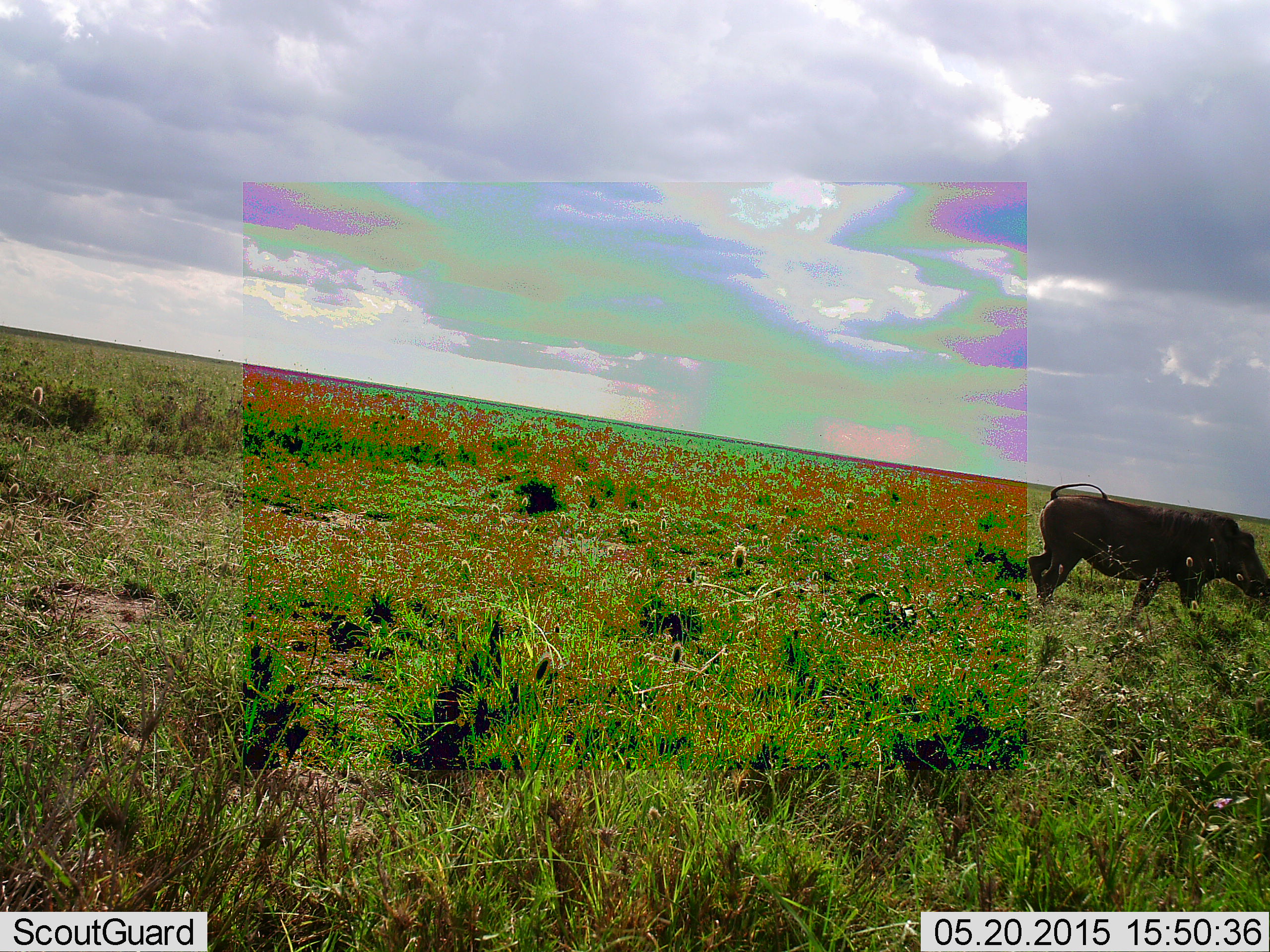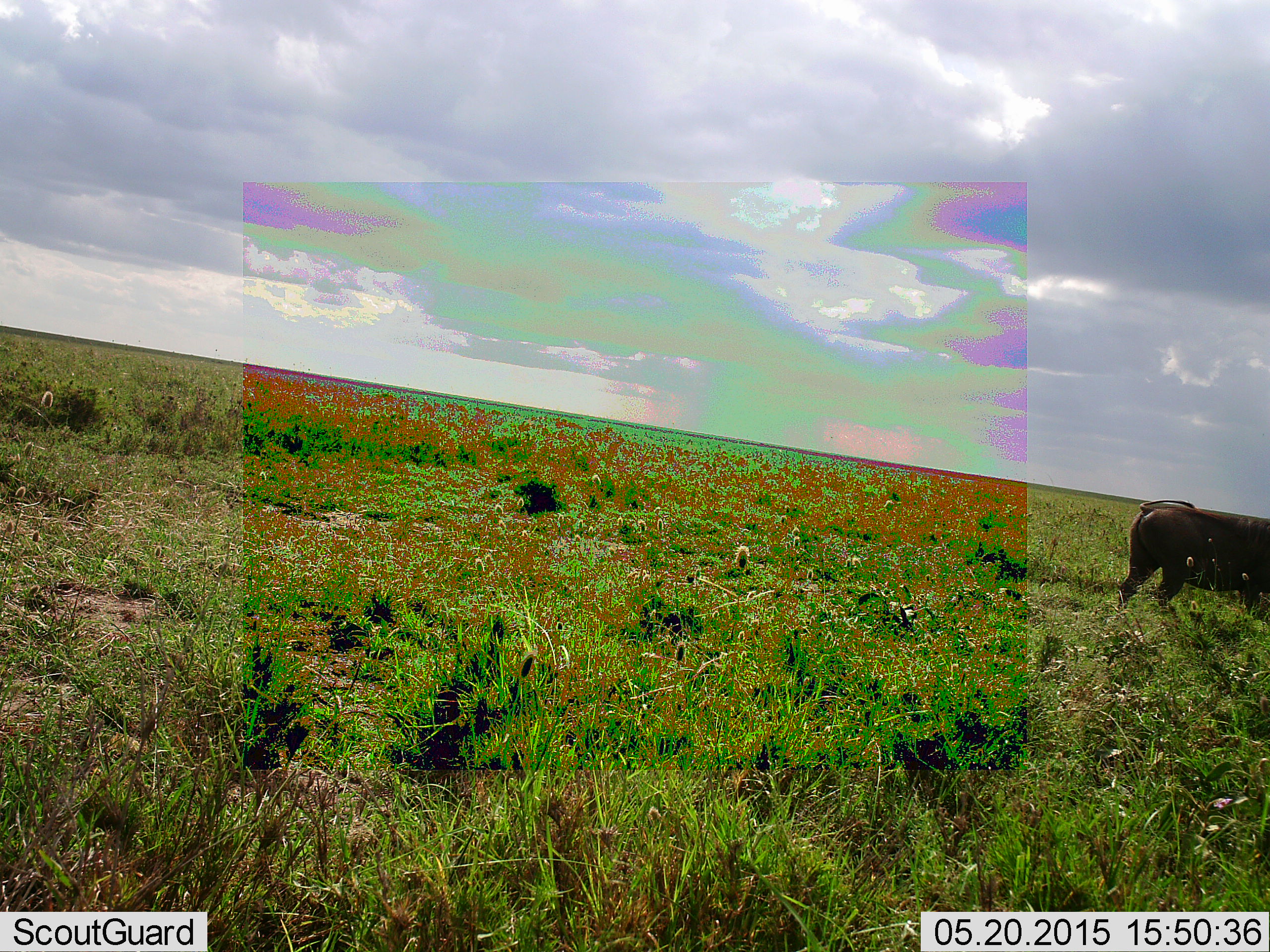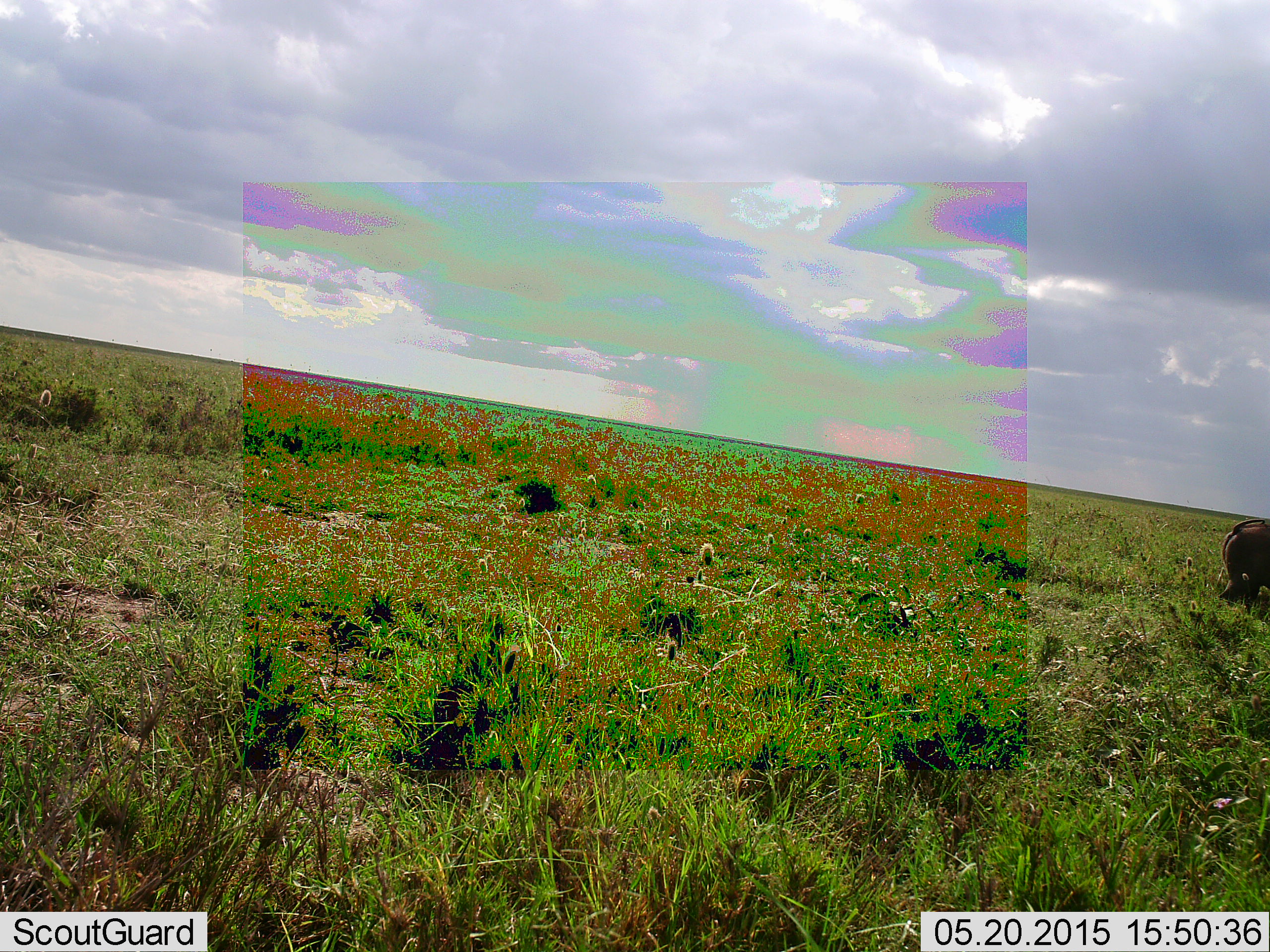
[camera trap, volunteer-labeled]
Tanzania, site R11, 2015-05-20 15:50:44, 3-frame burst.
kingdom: Animalia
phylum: Chordata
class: Mammalia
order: Artiodactyla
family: Suidae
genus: Phacochoerus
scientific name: Phacochoerus africanus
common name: warthog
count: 1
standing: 0%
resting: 0%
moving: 100%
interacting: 0%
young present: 0%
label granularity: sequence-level